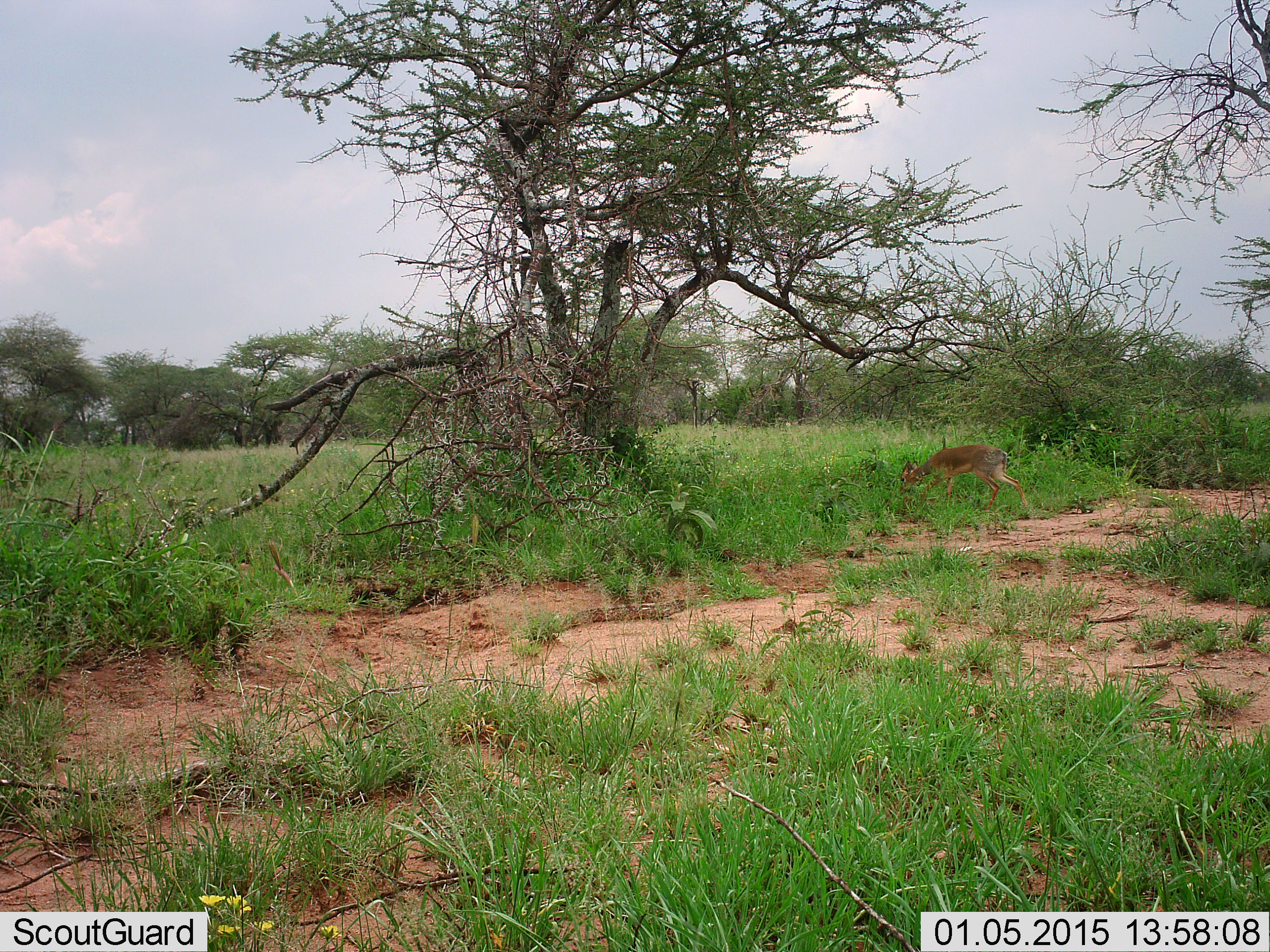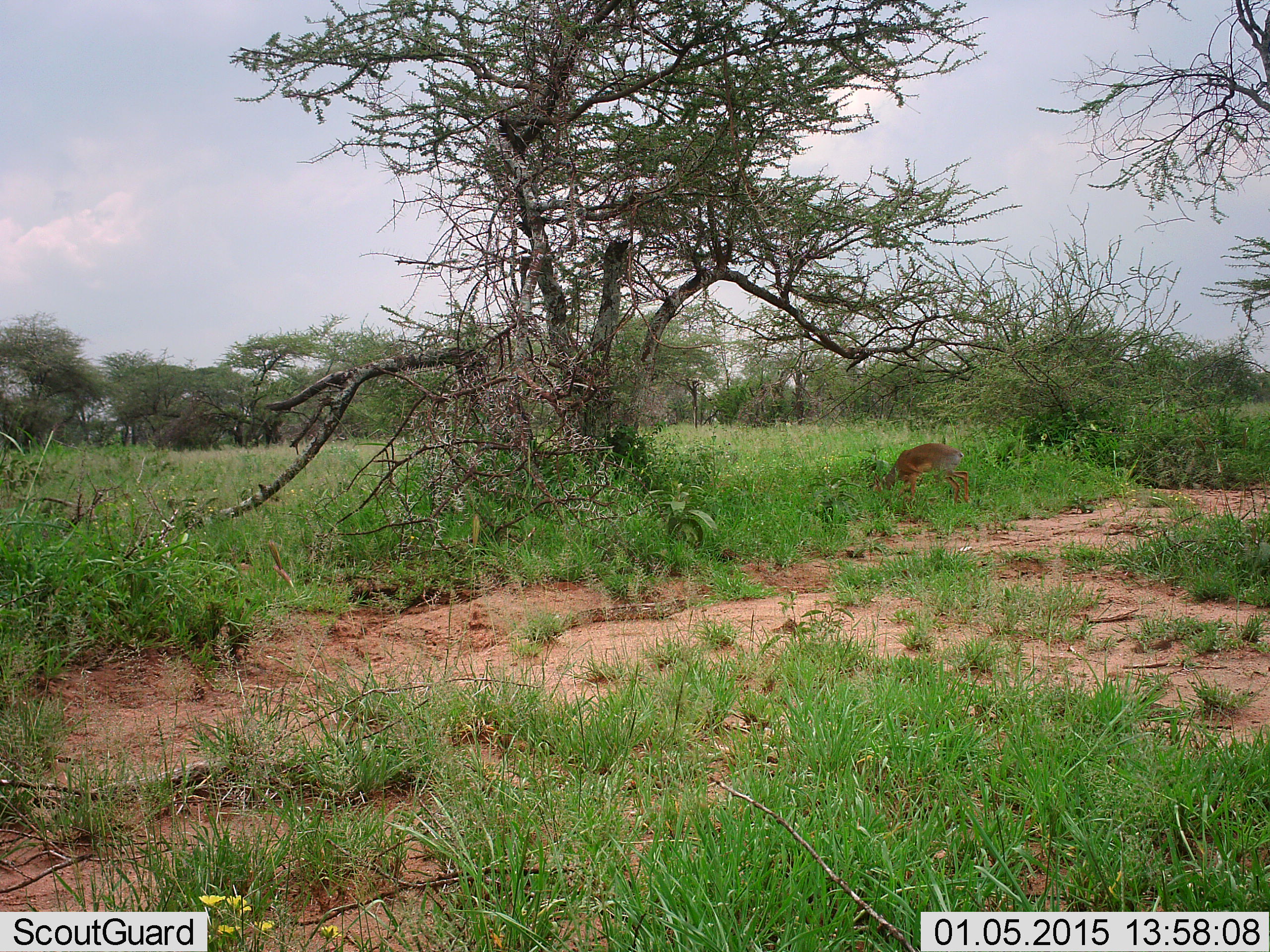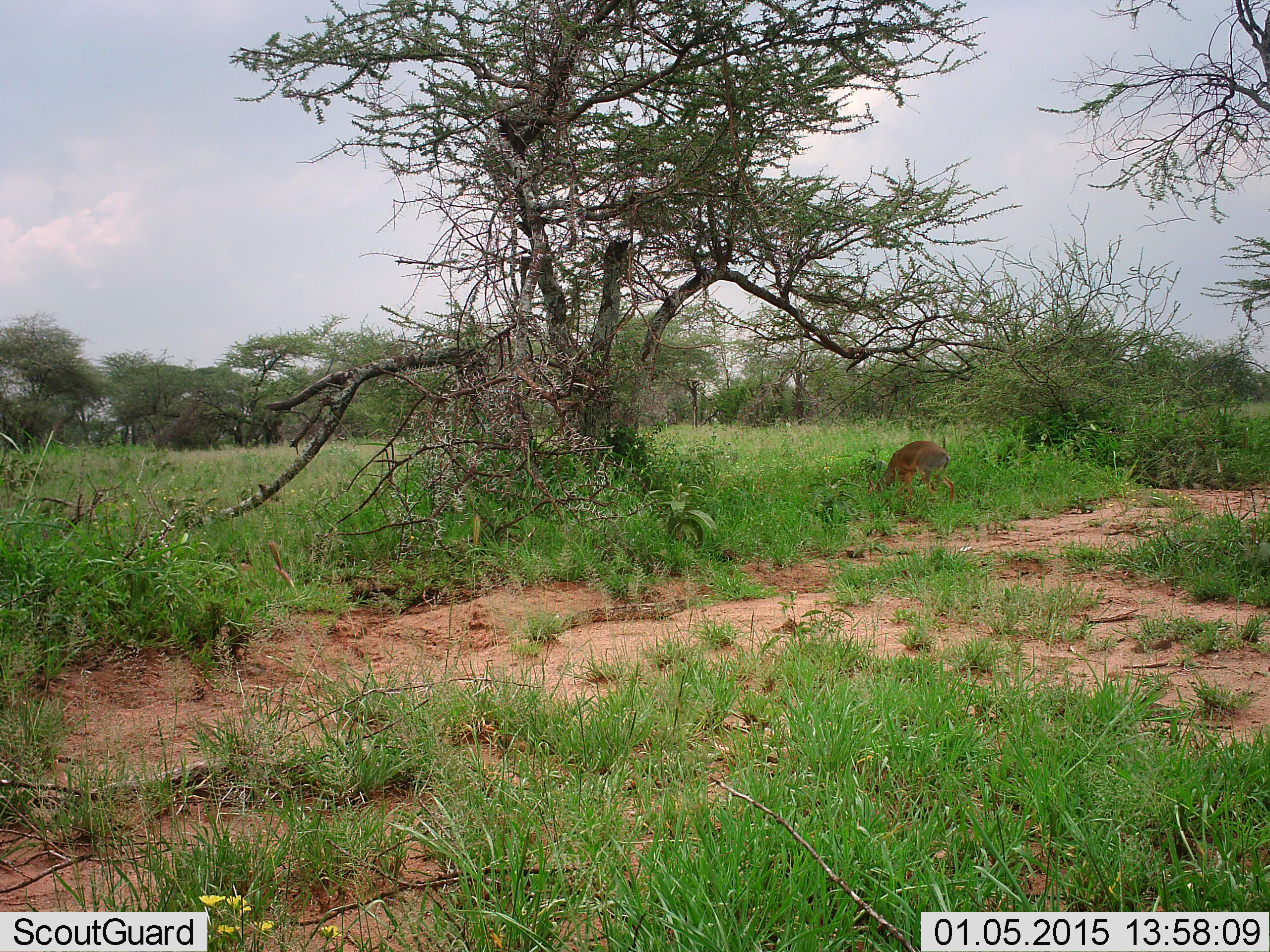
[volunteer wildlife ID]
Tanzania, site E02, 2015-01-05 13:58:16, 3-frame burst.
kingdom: Animalia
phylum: Chordata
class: Mammalia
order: Artiodactyla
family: Bovidae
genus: Madoqua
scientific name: Madoqua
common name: dikdik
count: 1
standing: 20%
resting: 0%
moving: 30%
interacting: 0%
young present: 0%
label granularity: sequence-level